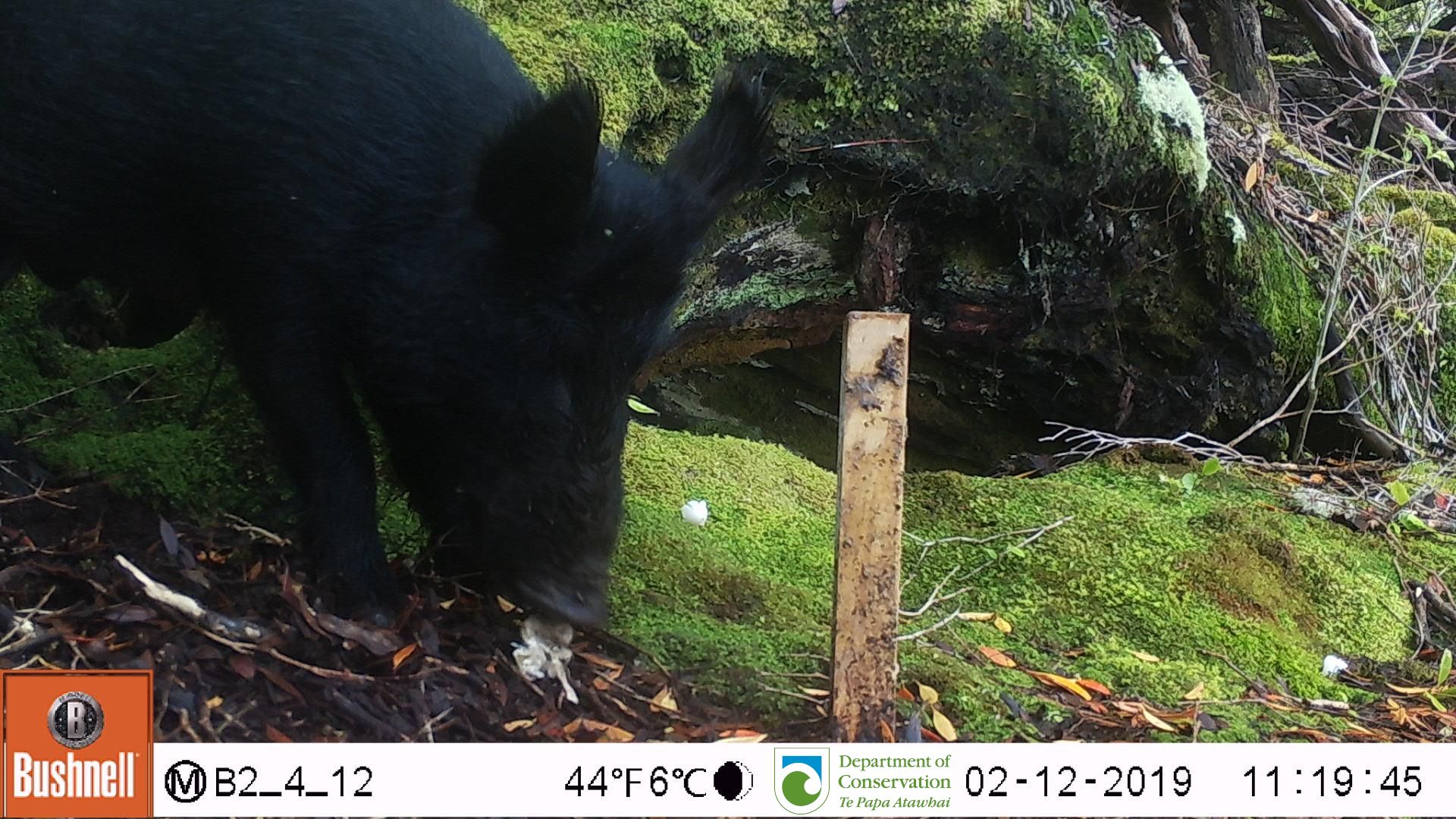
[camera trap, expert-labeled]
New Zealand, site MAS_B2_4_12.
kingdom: Animalia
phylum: Chordata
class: Mammalia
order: Artiodactyla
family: Suidae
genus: Sus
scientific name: Sus scrofa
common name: pig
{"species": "pig (Sus scrofa)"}